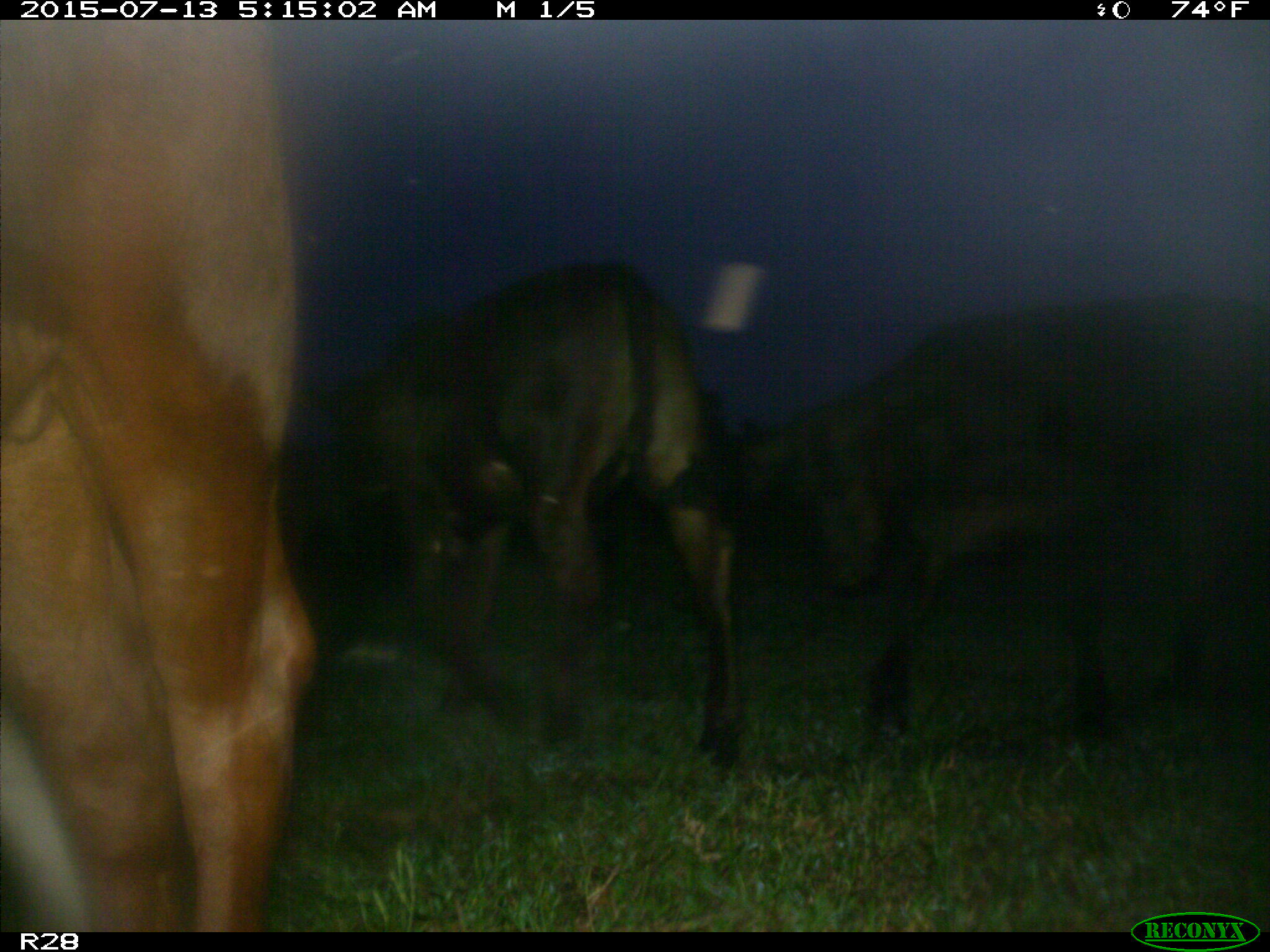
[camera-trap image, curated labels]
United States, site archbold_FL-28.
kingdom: Animalia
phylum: Chordata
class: Mammalia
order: Artiodactyla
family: Bovidae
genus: Bos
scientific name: Bos taurus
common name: domestic cow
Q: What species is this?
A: Bos taurus (domestic cow).